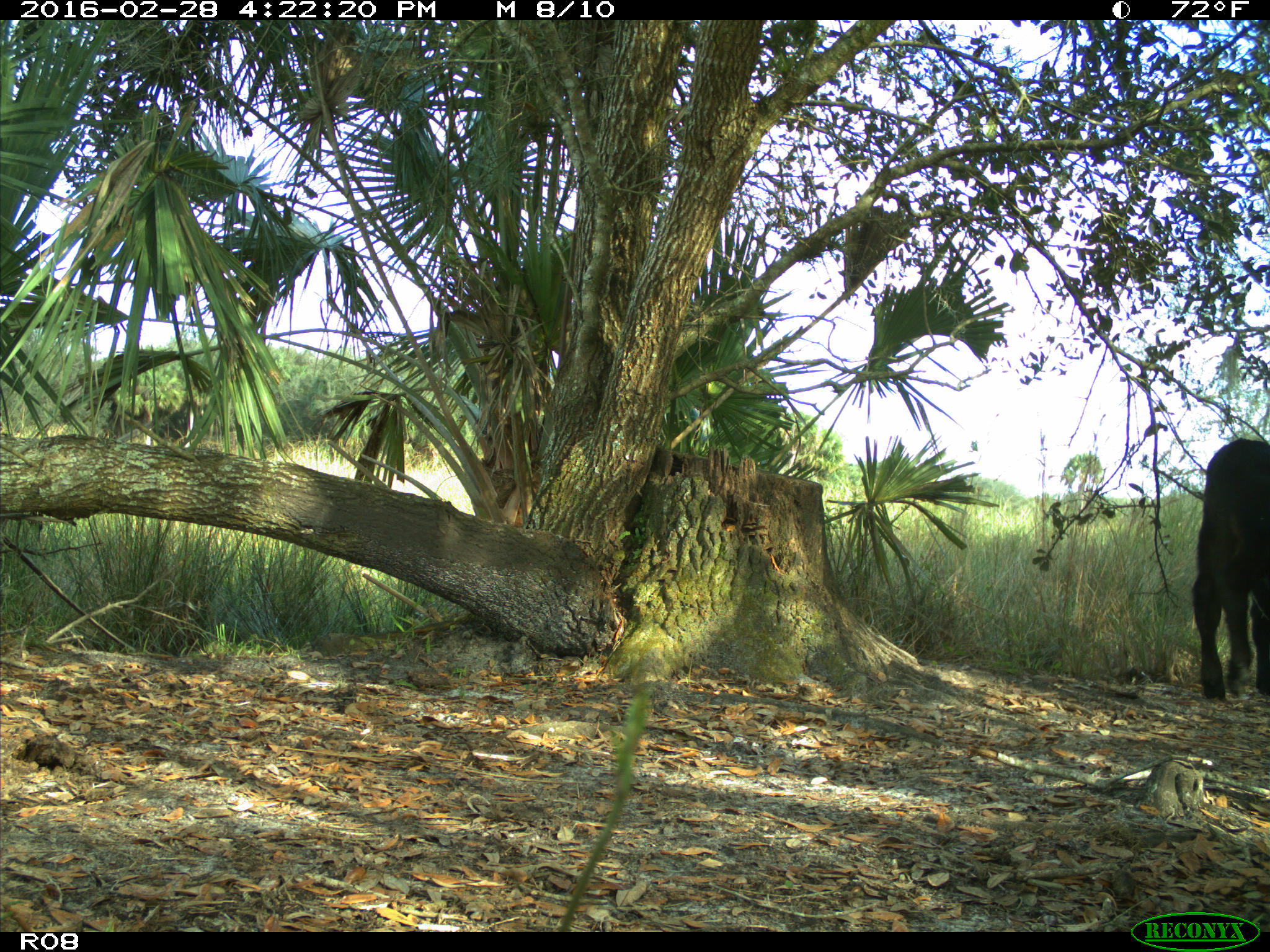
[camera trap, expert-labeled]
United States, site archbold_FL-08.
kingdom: Animalia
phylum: Chordata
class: Mammalia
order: Artiodactyla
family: Bovidae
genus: Bos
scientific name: Bos taurus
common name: domestic cow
Bos taurus (domestic cow).